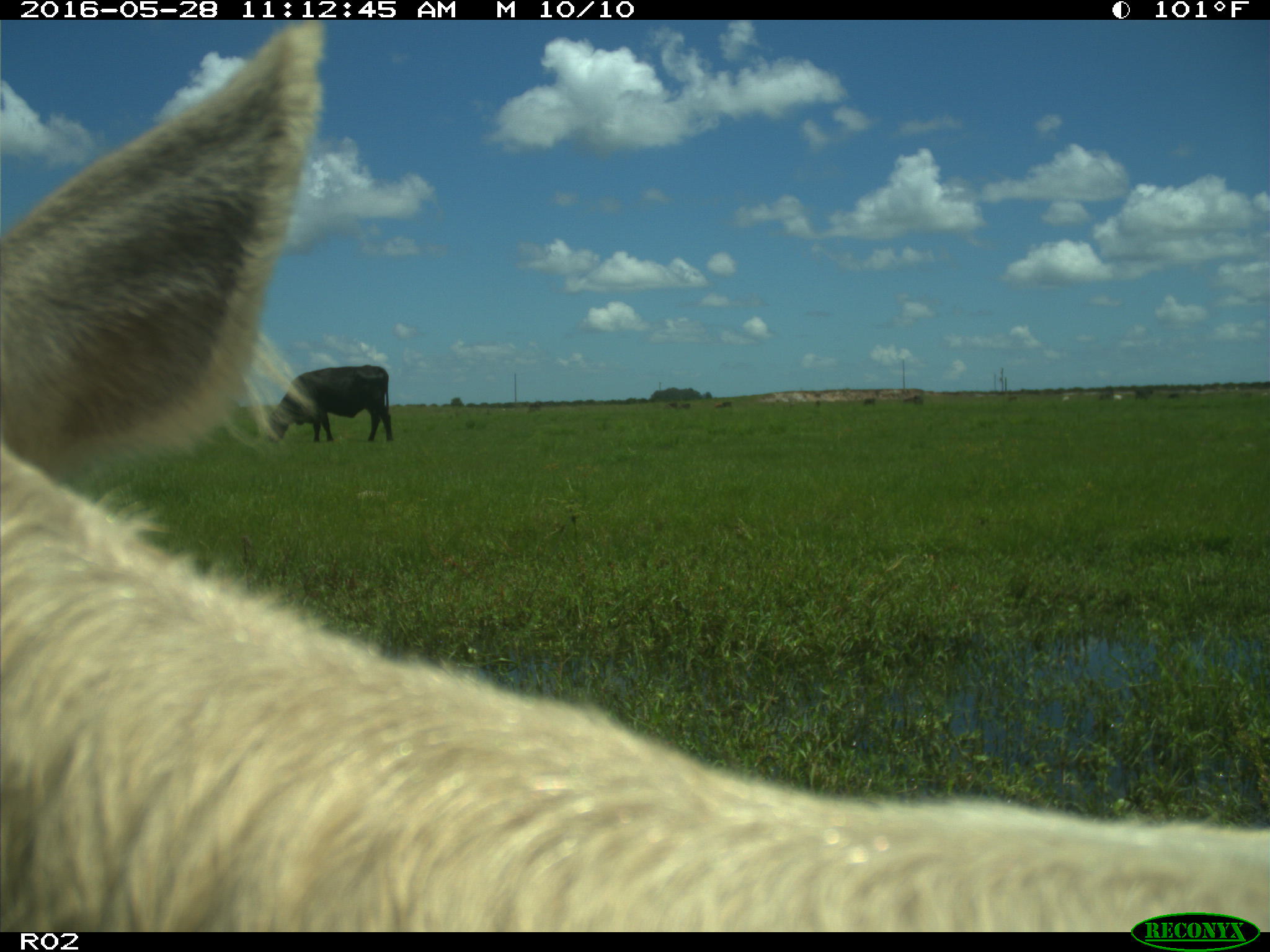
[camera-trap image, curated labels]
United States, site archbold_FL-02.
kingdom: Animalia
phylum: Chordata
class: Mammalia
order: Artiodactyla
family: Bovidae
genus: Bos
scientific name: Bos taurus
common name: domestic cow